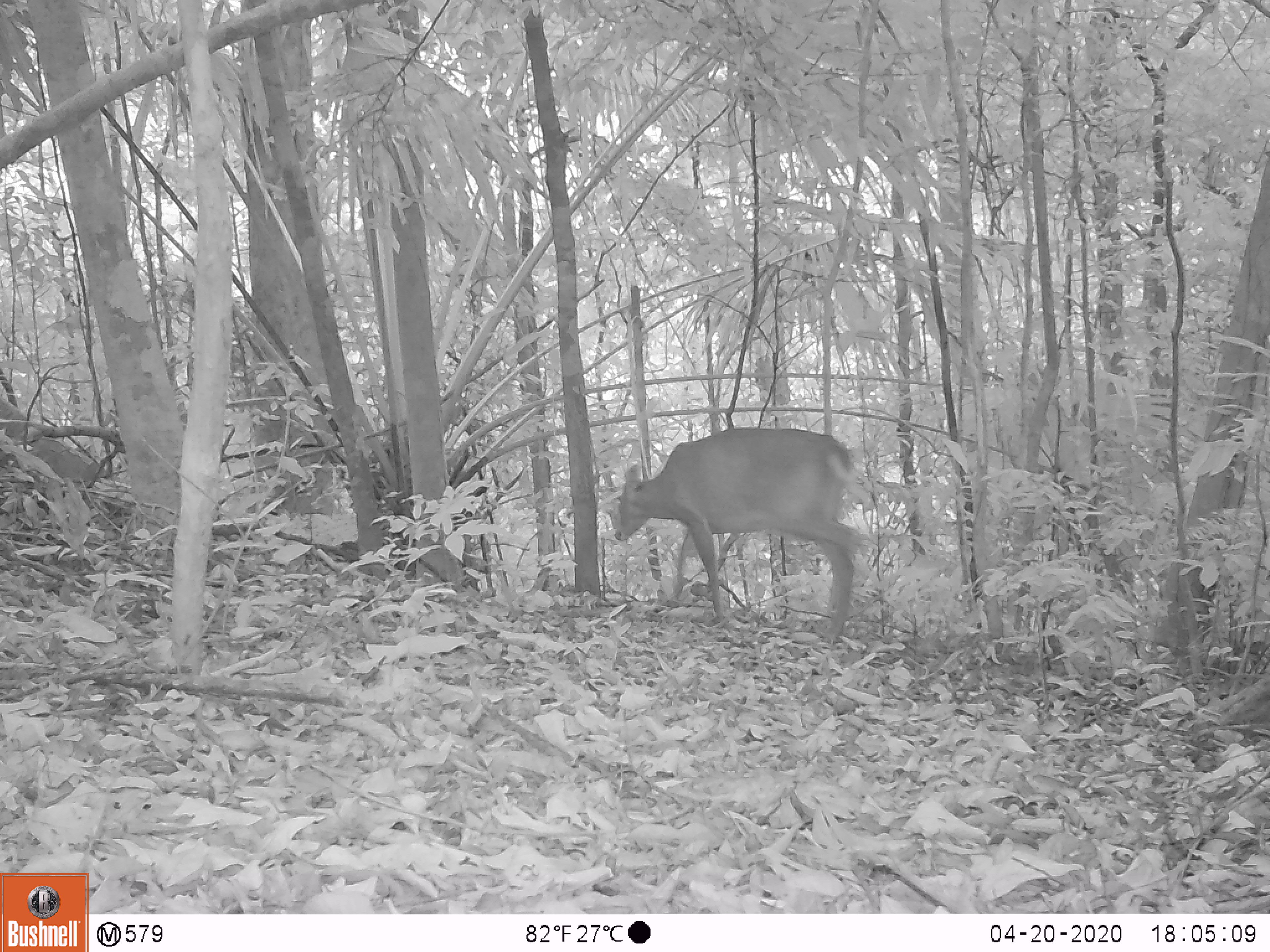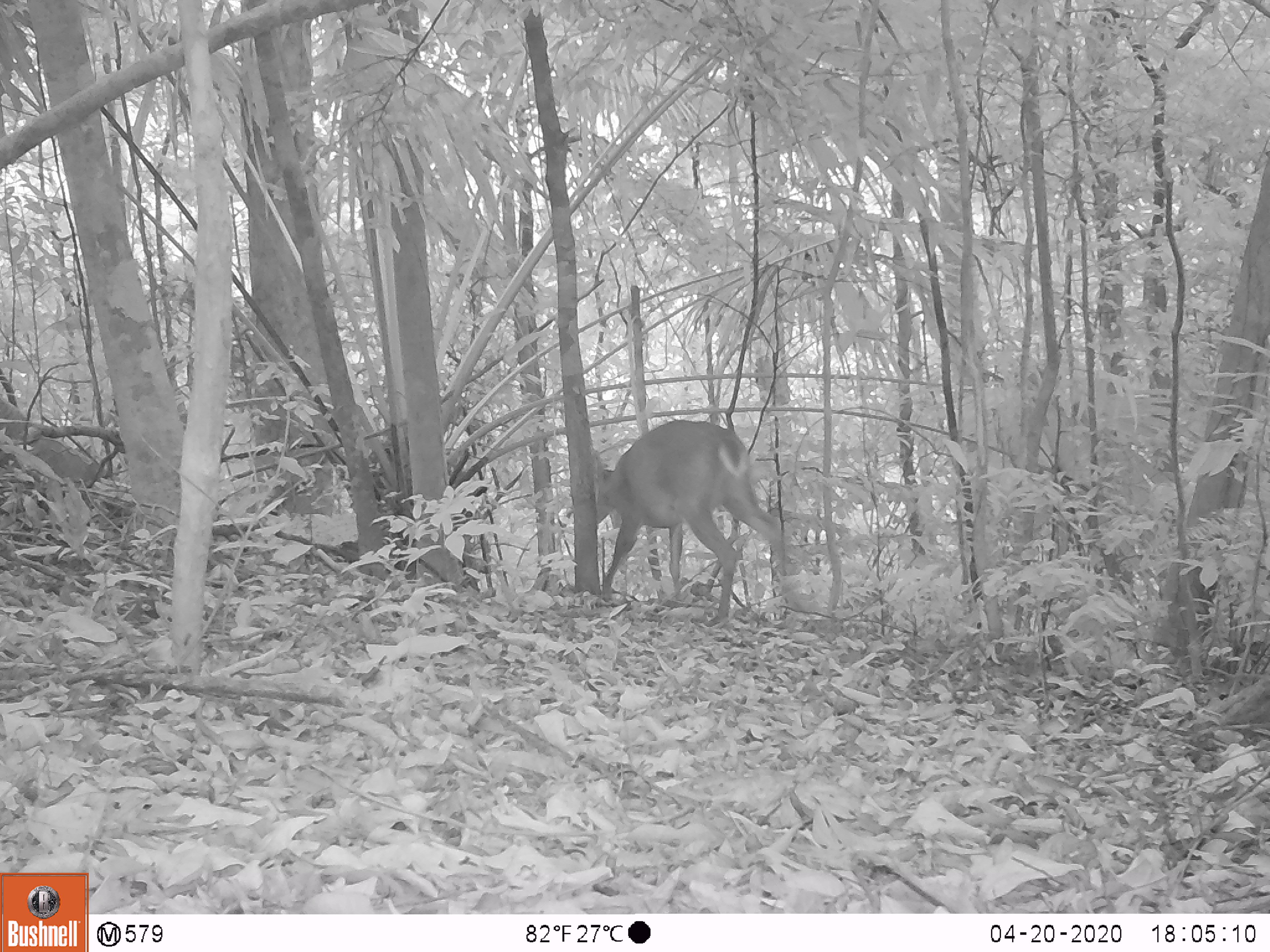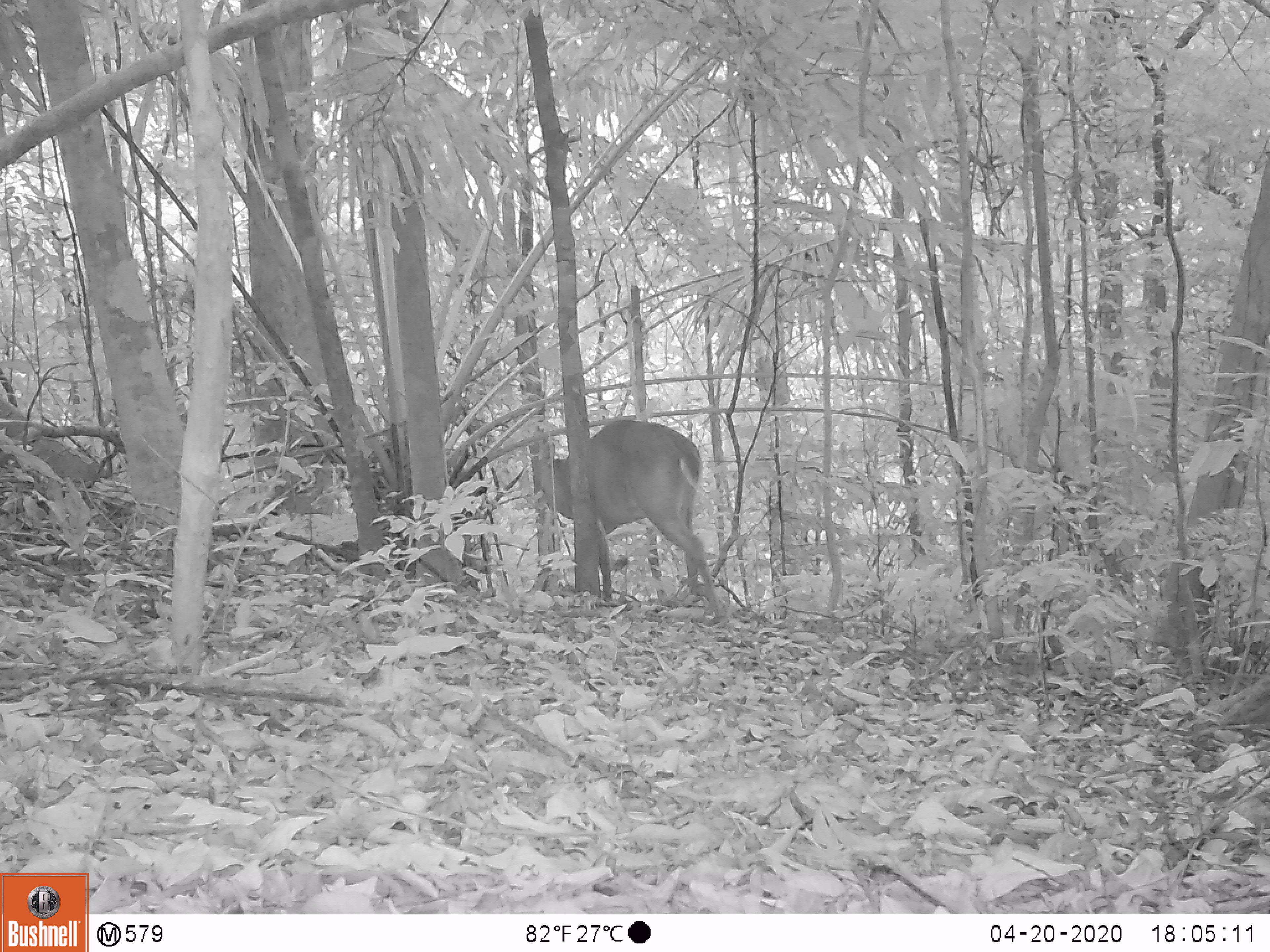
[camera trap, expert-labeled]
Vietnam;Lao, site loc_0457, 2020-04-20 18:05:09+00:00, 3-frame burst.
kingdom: Animalia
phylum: Chordata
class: Mammalia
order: Artiodactyla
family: Cervidae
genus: Muntiacus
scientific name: Muntiacus vuquangensis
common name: large-antlered muntjac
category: large antlered muntjac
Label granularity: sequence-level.